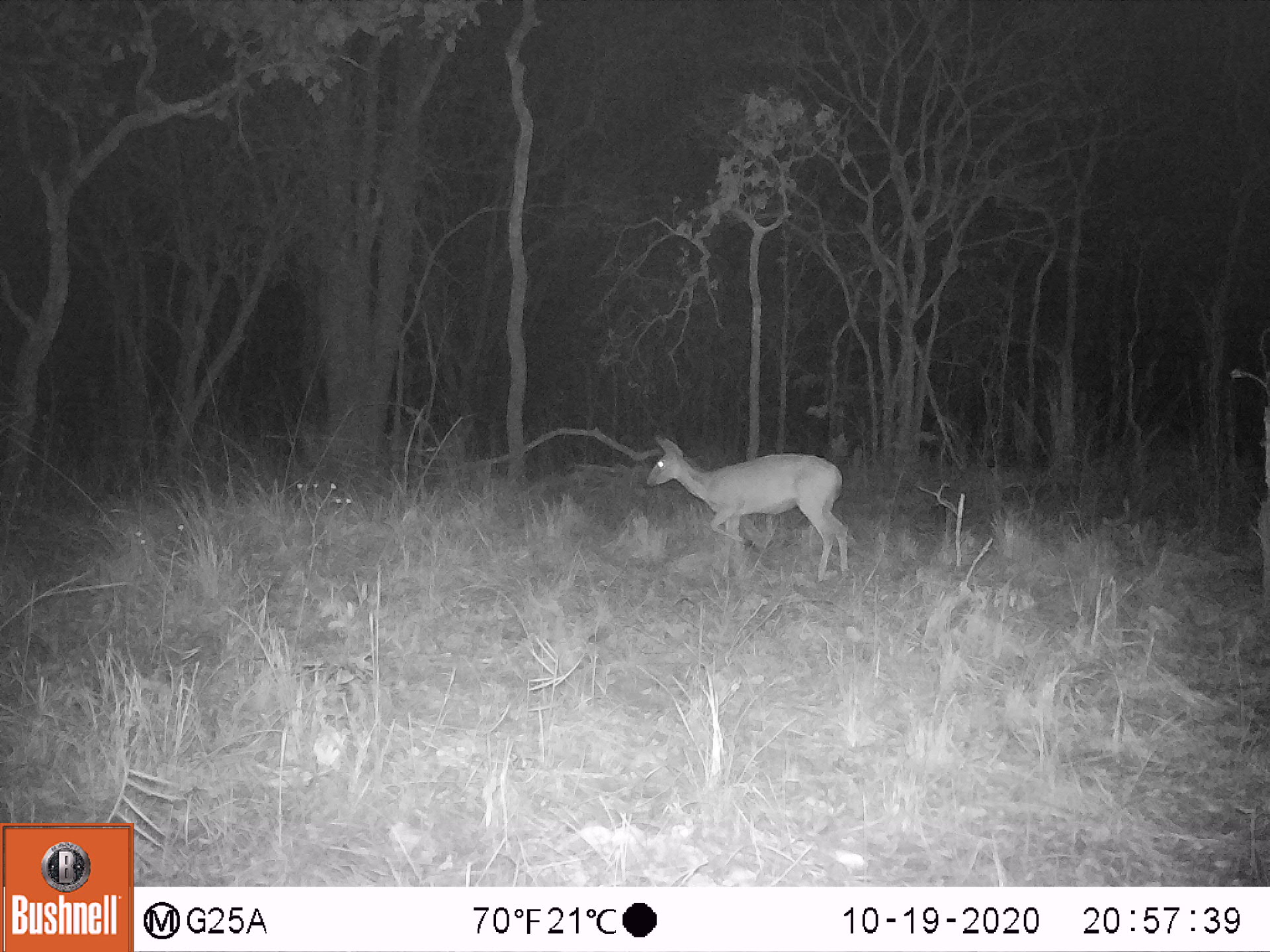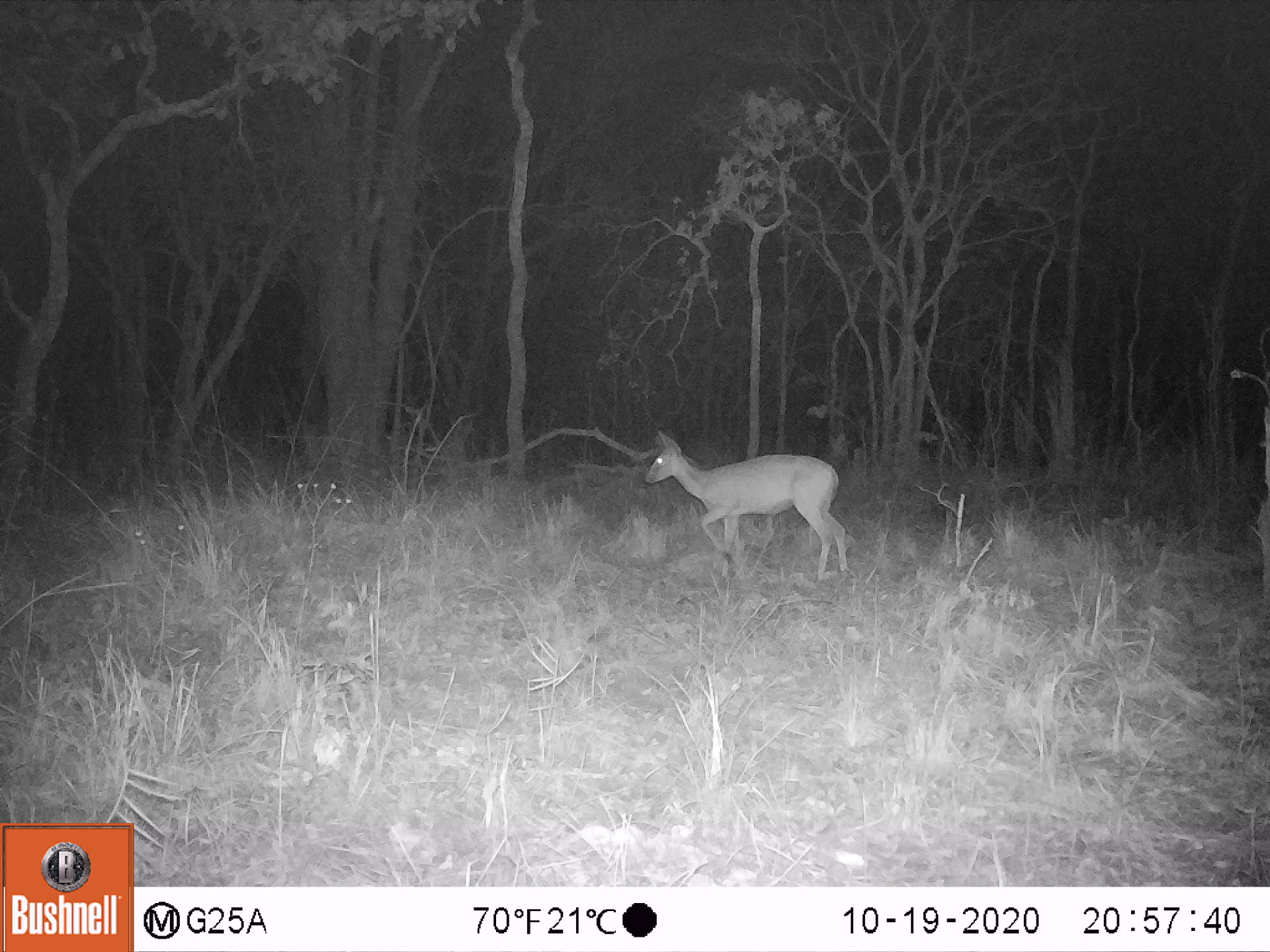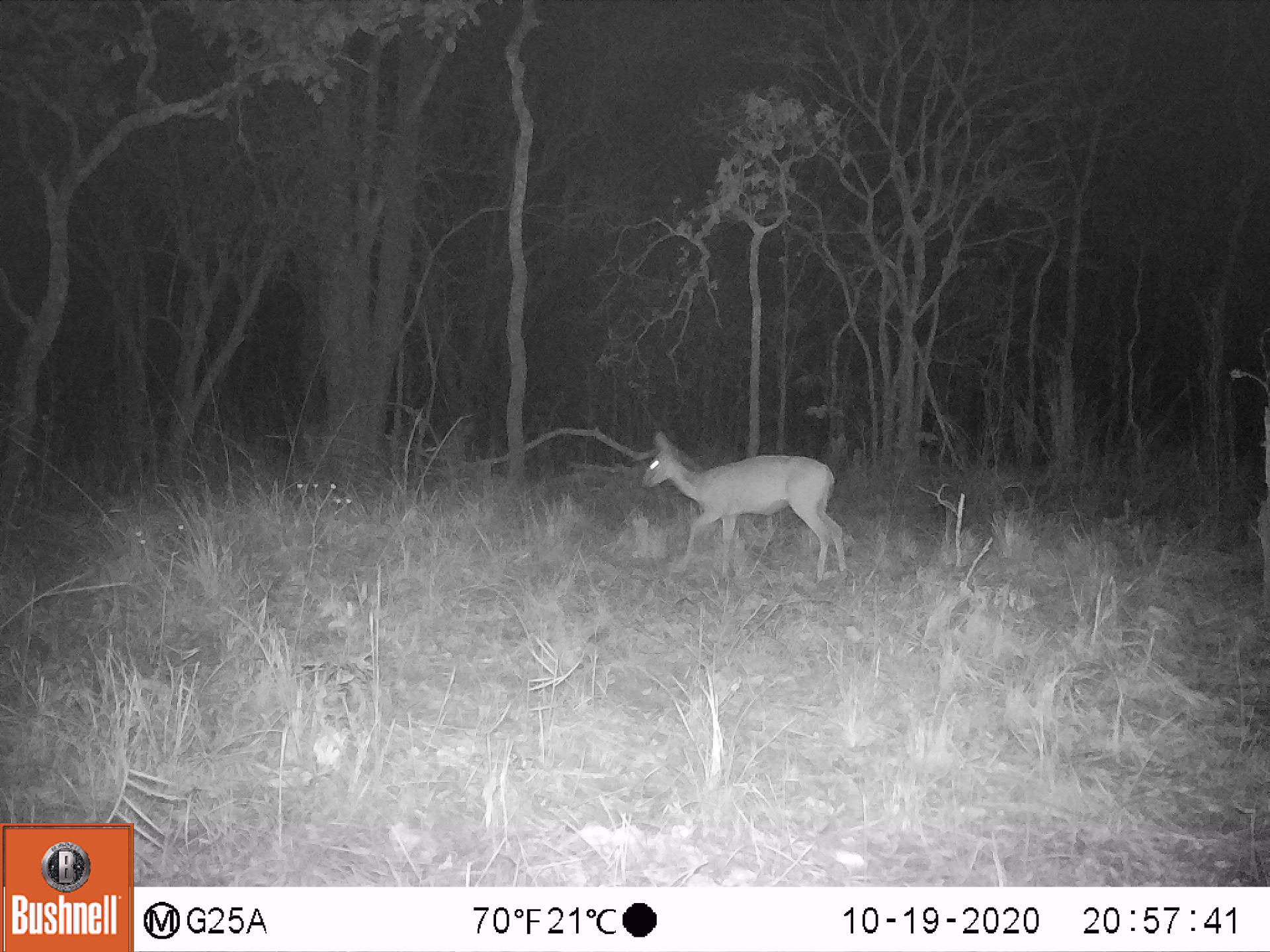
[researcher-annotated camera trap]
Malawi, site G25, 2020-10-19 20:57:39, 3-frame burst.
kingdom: Animalia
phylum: Chordata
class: Mammalia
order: Artiodactyla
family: Bovidae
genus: Sylvicapra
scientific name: Sylvicapra grimmia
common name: common duiker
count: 1